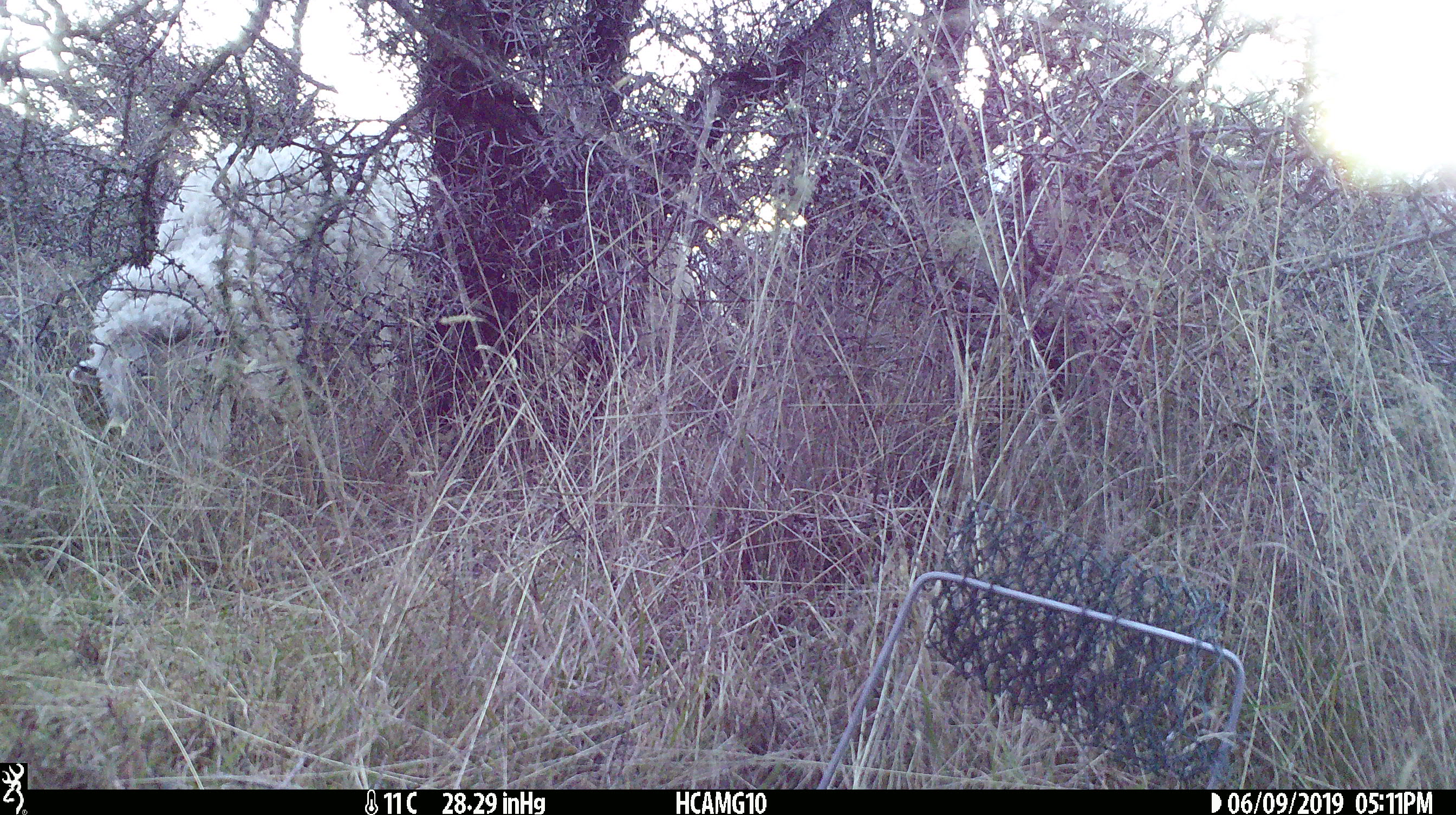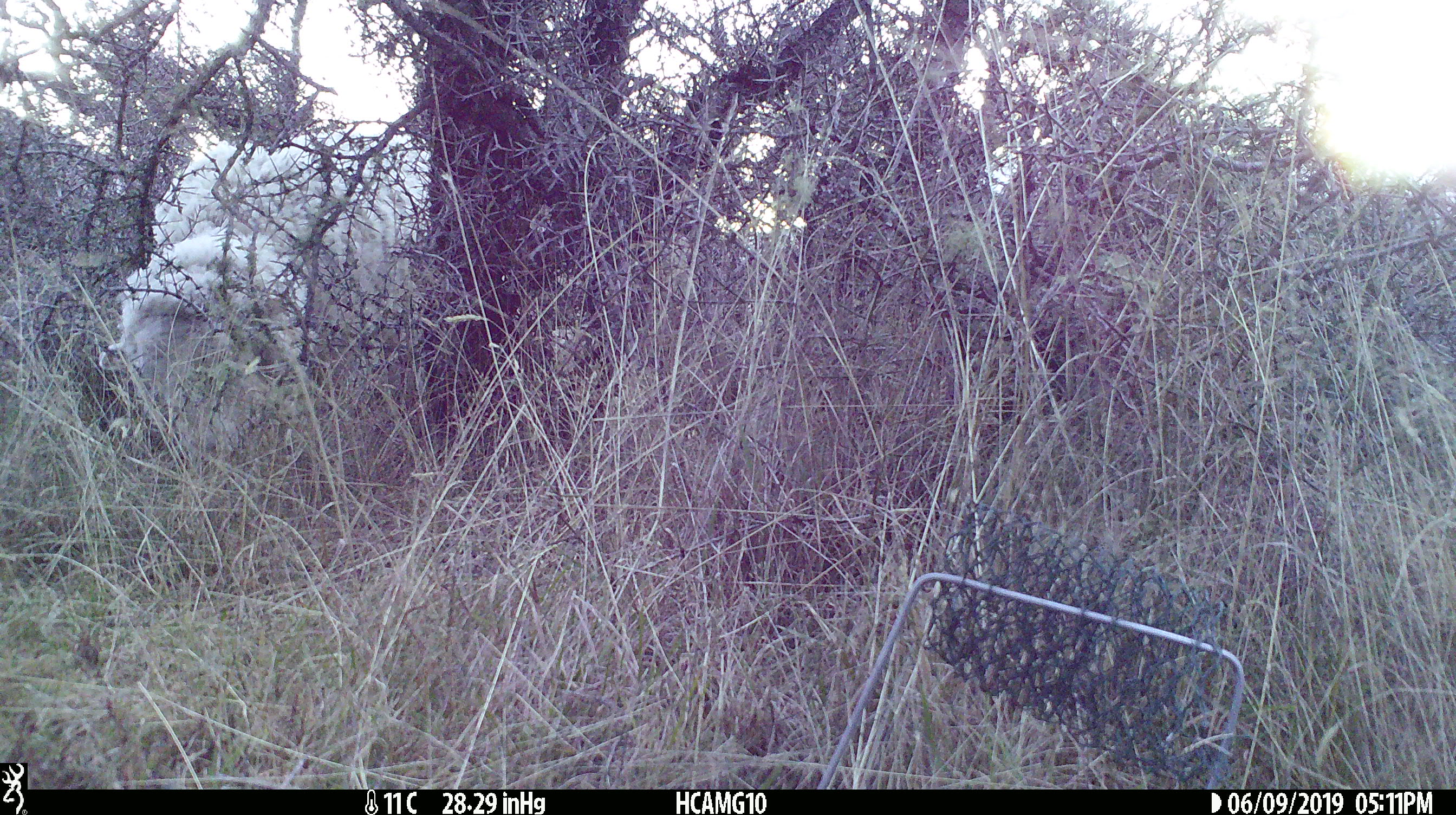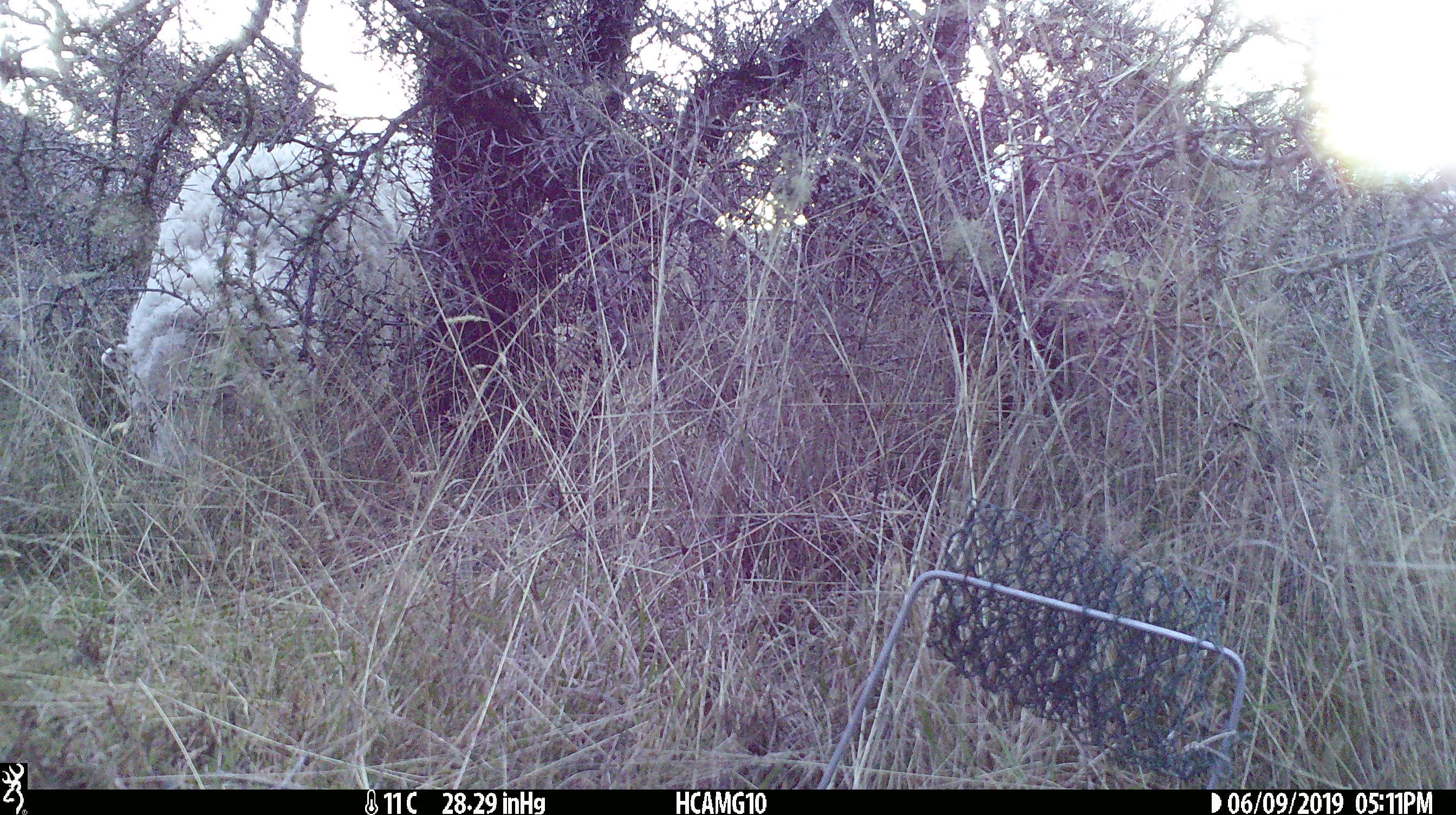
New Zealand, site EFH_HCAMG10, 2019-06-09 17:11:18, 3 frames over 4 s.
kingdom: Animalia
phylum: Chordata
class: Mammalia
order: Artiodactyla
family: Bovidae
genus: Ovis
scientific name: Ovis aries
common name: domestic sheep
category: sheep